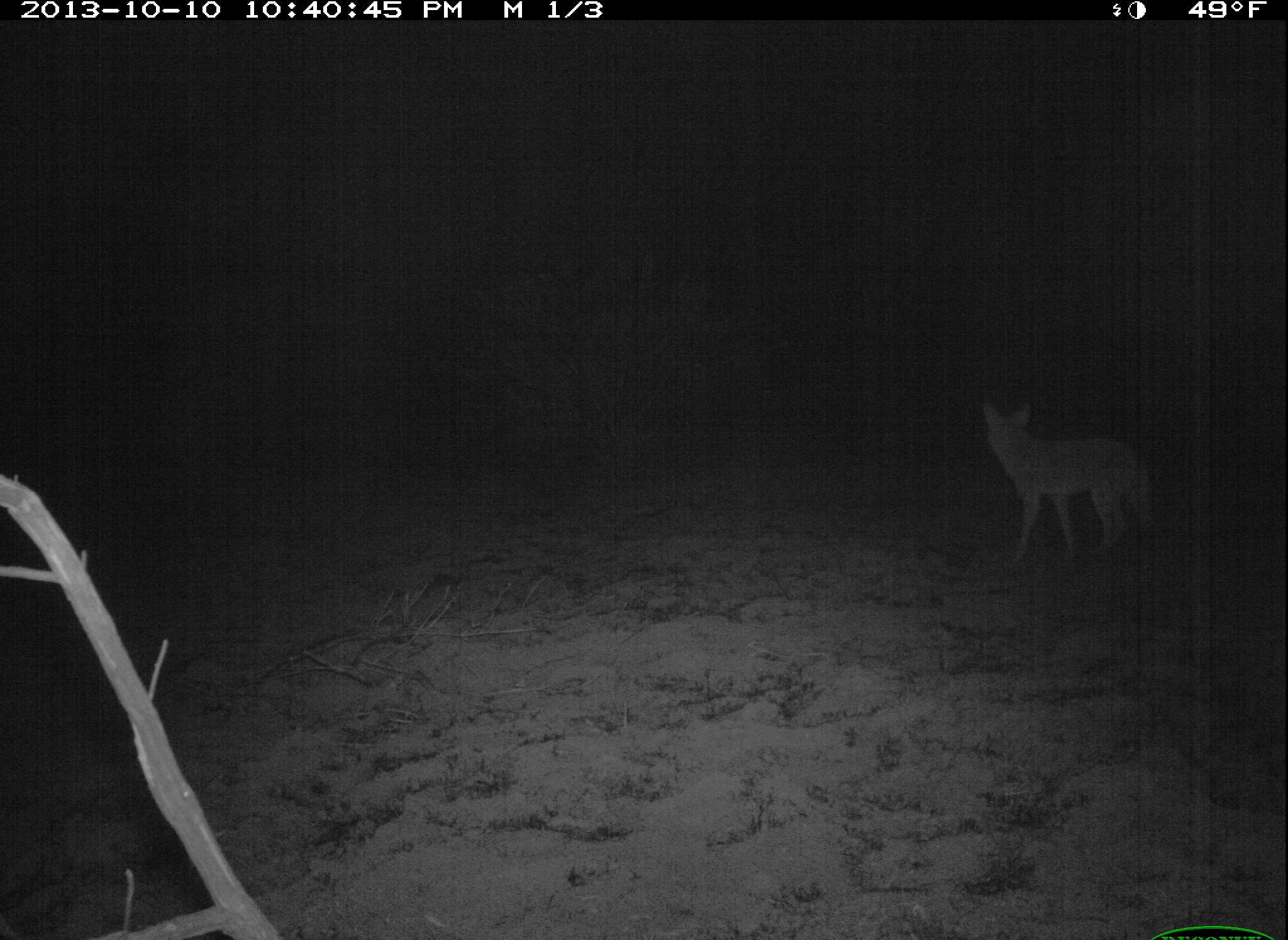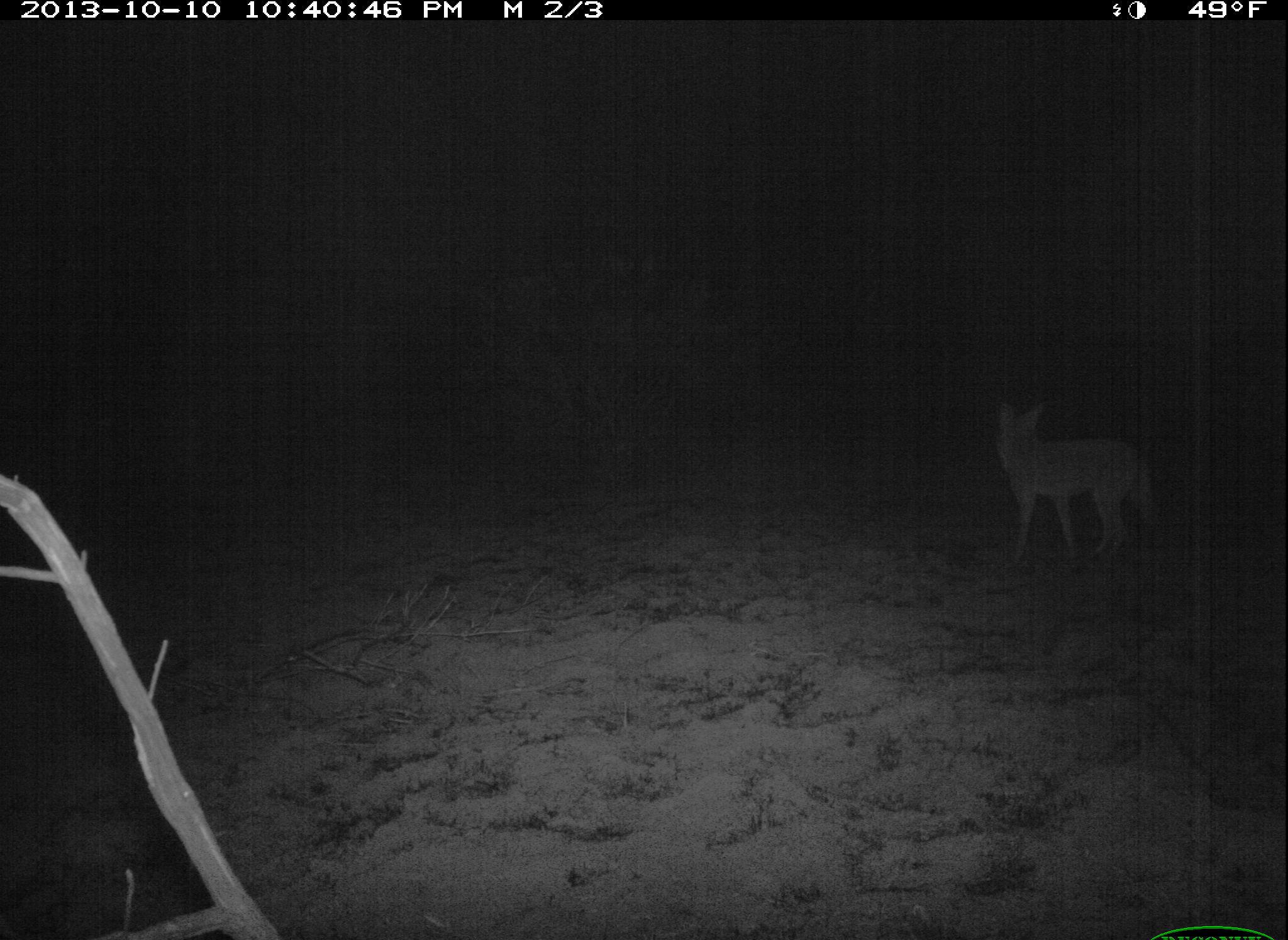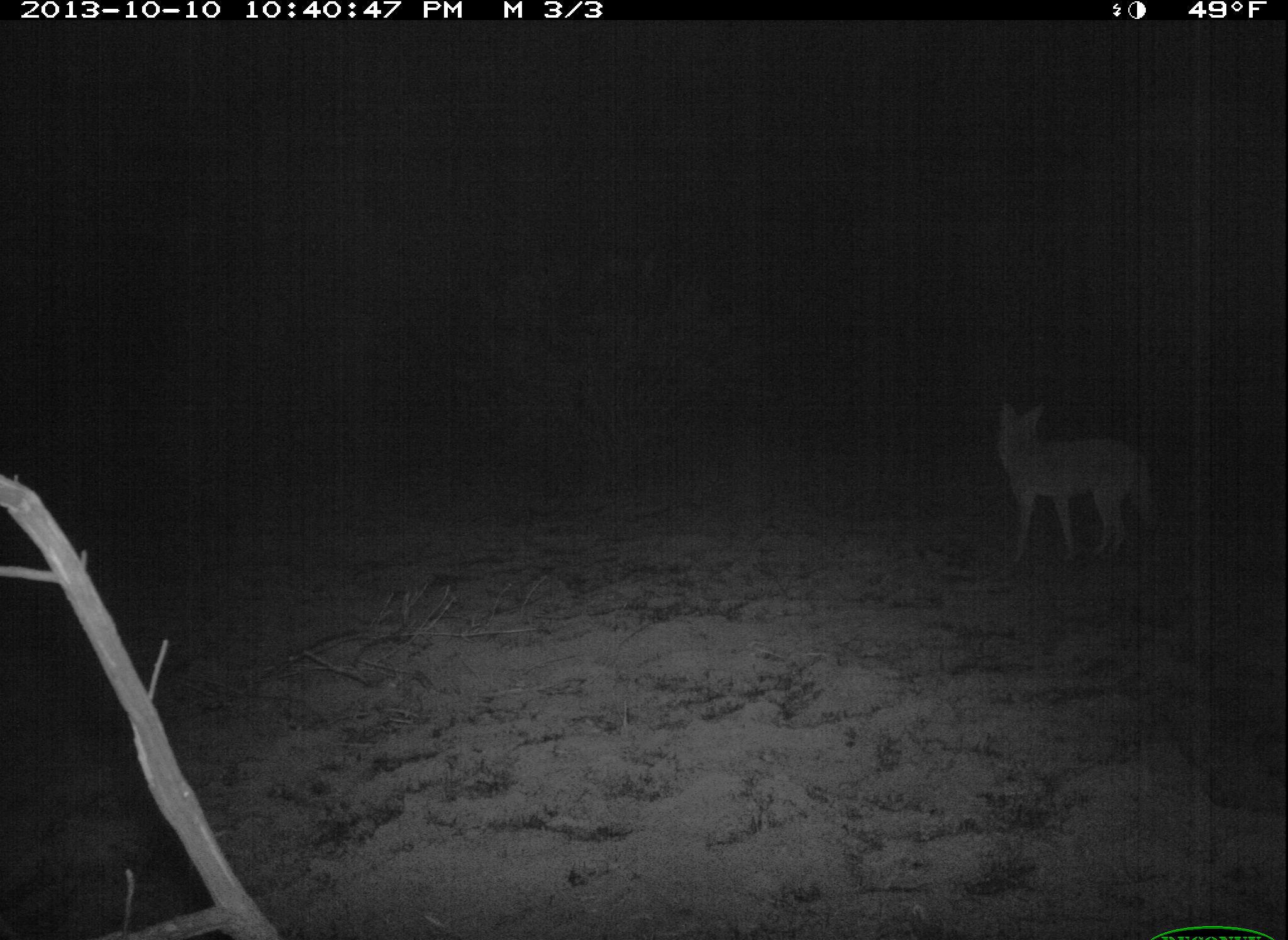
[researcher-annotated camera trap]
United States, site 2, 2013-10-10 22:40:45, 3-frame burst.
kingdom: Animalia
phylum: Chordata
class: Mammalia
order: Carnivora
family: Canidae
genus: Canis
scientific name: Canis latrans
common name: coyote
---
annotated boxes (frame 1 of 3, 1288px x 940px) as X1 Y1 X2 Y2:
coyote: 979 397 1150 566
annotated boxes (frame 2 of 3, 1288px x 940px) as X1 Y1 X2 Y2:
coyote: 999 403 1153 566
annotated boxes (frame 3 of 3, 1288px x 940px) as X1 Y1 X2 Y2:
coyote: 1002 400 1154 563